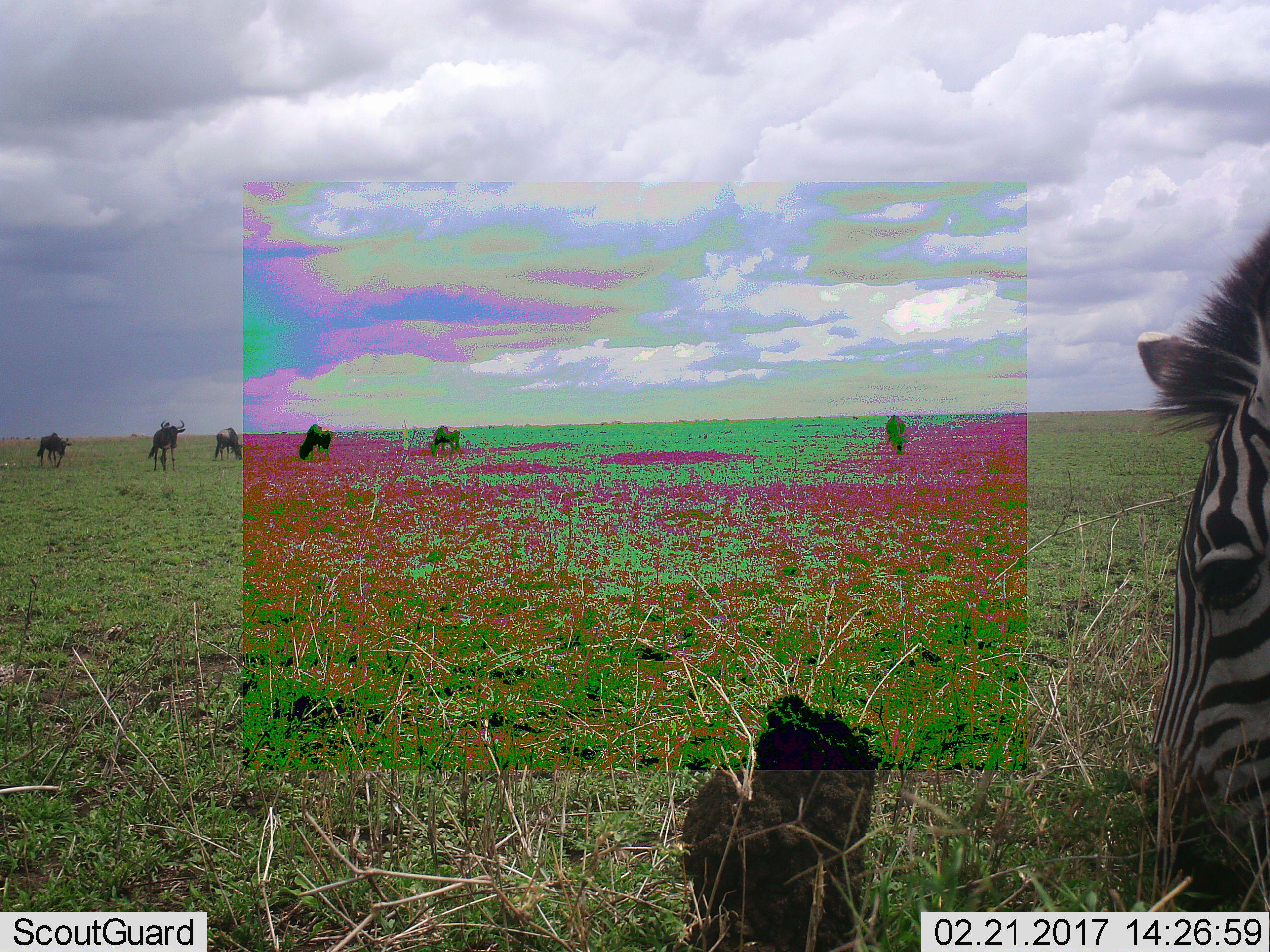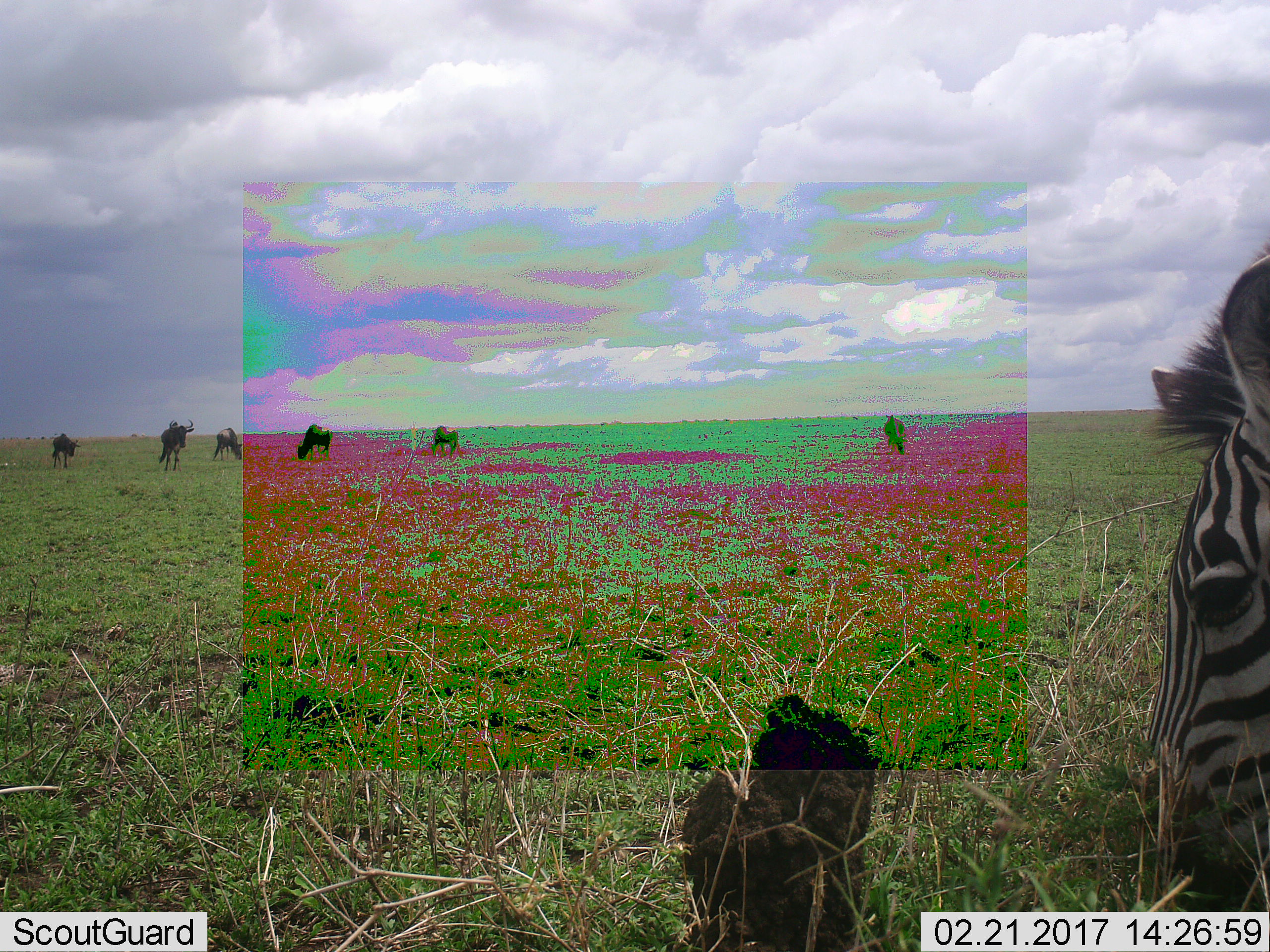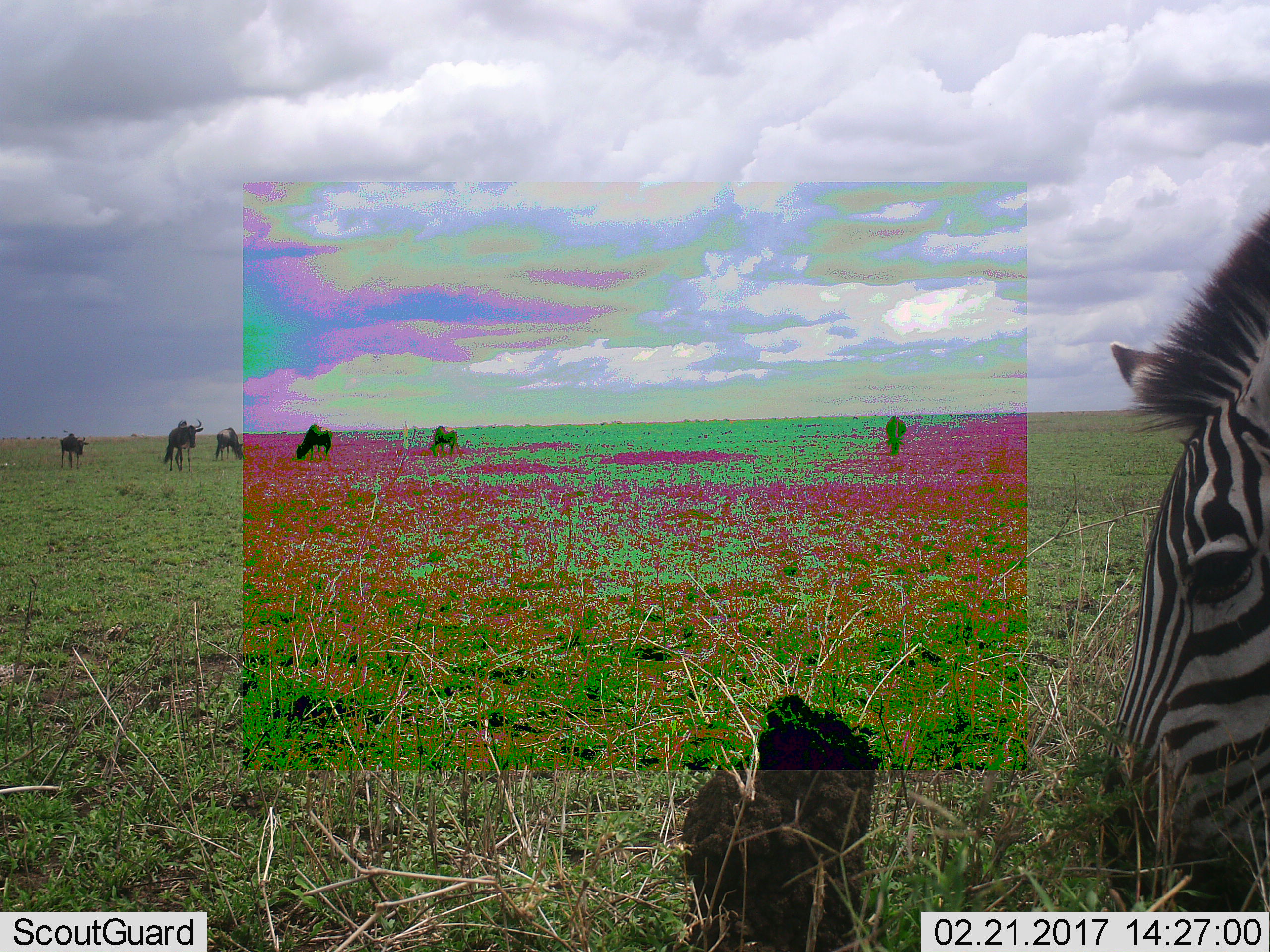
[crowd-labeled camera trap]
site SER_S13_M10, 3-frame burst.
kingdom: Animalia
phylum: Chordata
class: Mammalia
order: Artiodactyla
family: Bovidae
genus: Connochaetes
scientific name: Connochaetes taurinus taurinus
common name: blue wildebeest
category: wildebeestblue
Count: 6.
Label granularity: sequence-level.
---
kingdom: Animalia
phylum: Chordata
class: Mammalia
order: Perissodactyla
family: Equidae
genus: Equus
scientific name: Equus quagga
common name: plains zebra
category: zebraplains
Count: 1.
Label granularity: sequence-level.